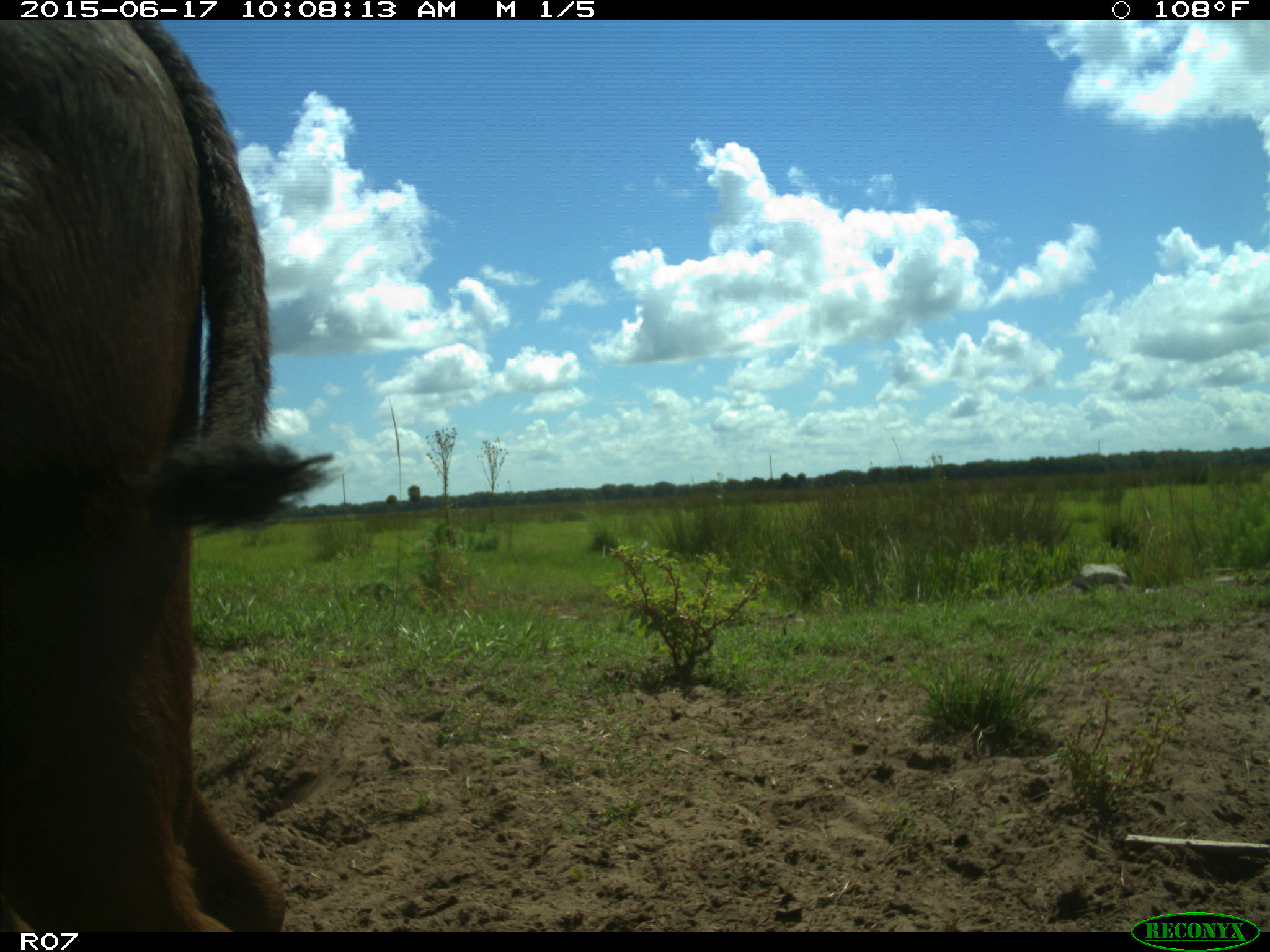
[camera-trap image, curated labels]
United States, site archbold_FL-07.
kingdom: Animalia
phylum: Chordata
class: Mammalia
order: Artiodactyla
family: Bovidae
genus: Bos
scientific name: Bos taurus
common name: domestic cow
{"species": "Bos taurus (domestic cow)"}